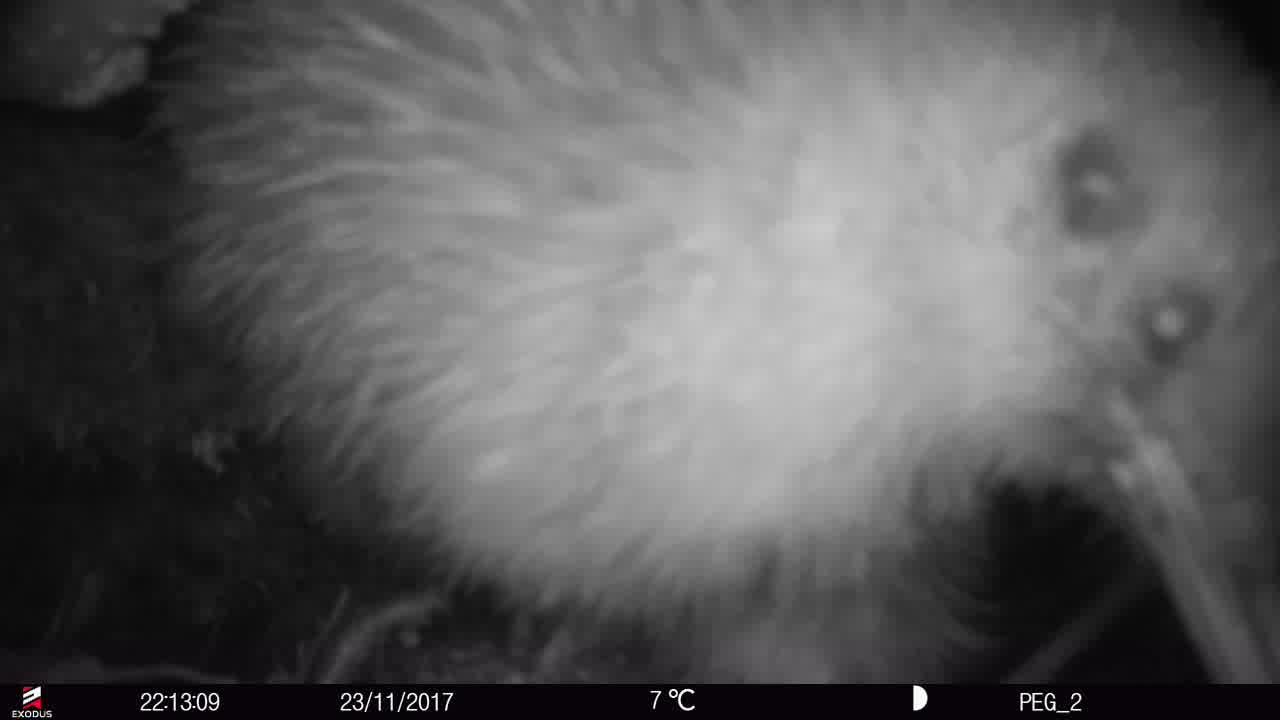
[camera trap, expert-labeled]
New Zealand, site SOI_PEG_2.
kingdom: Animalia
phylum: Chordata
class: Aves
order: Apterygiformes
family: Apterygidae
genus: Apteryx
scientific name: Apteryx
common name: kiwi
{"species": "kiwi (Apteryx)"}